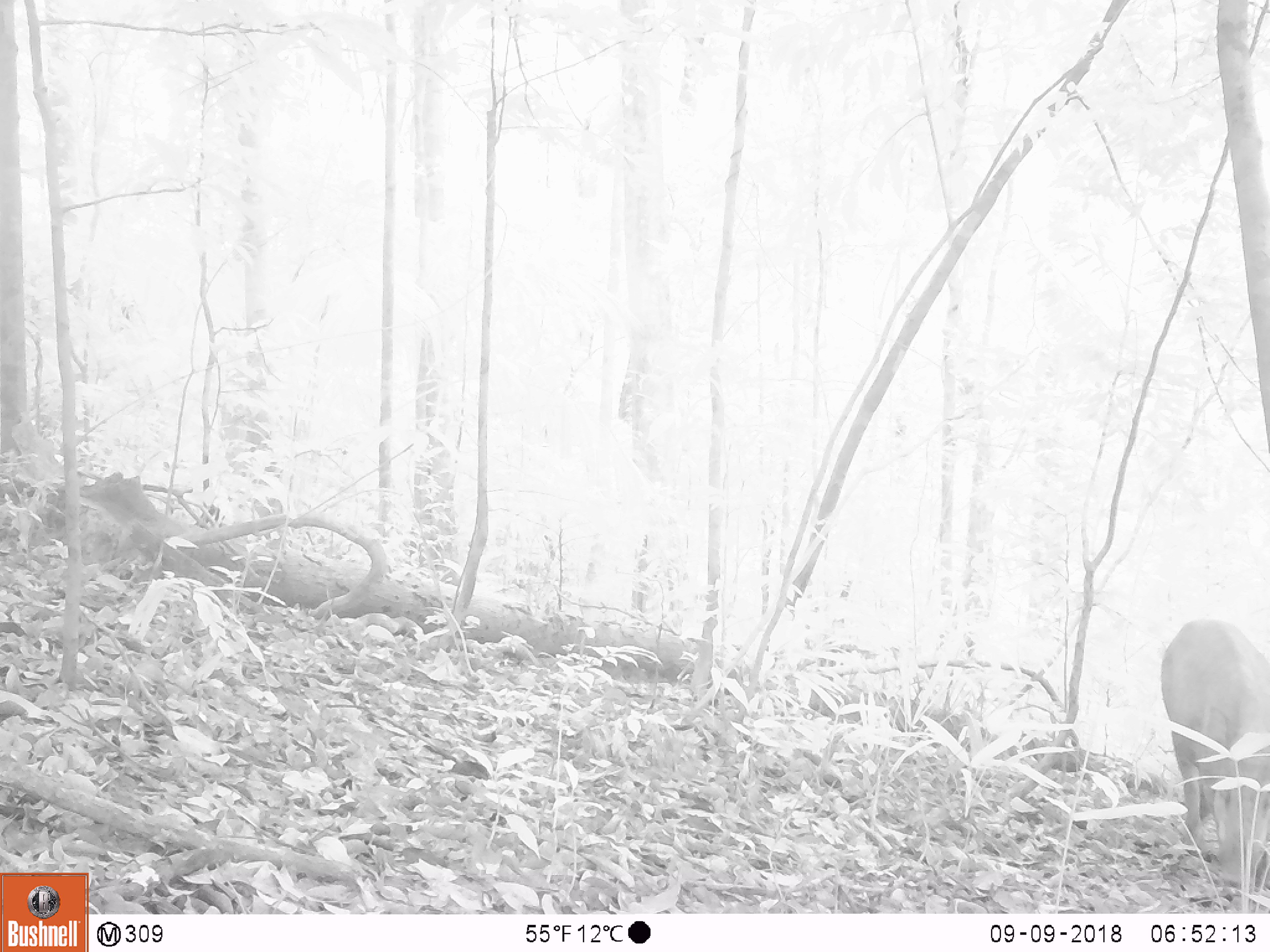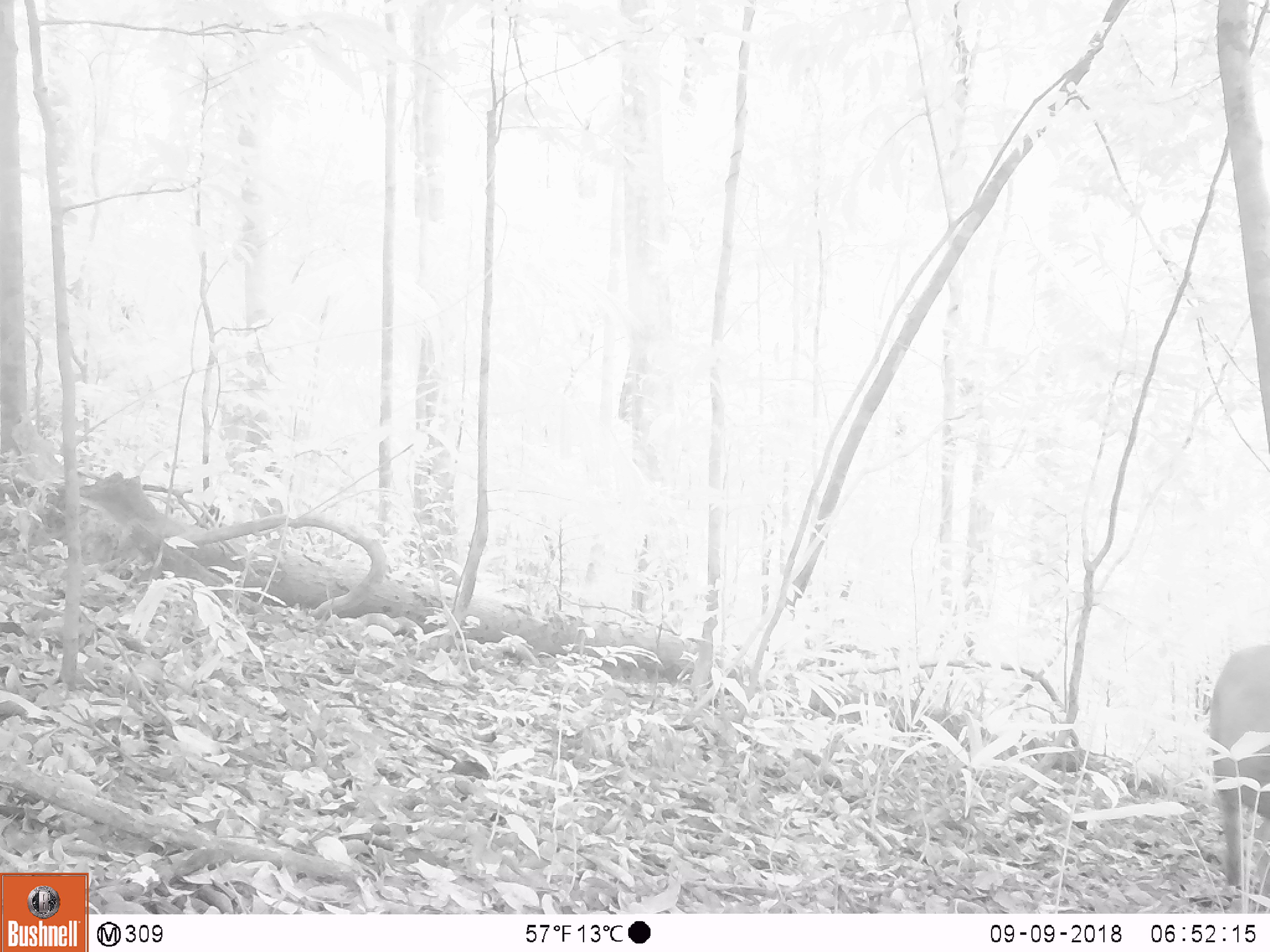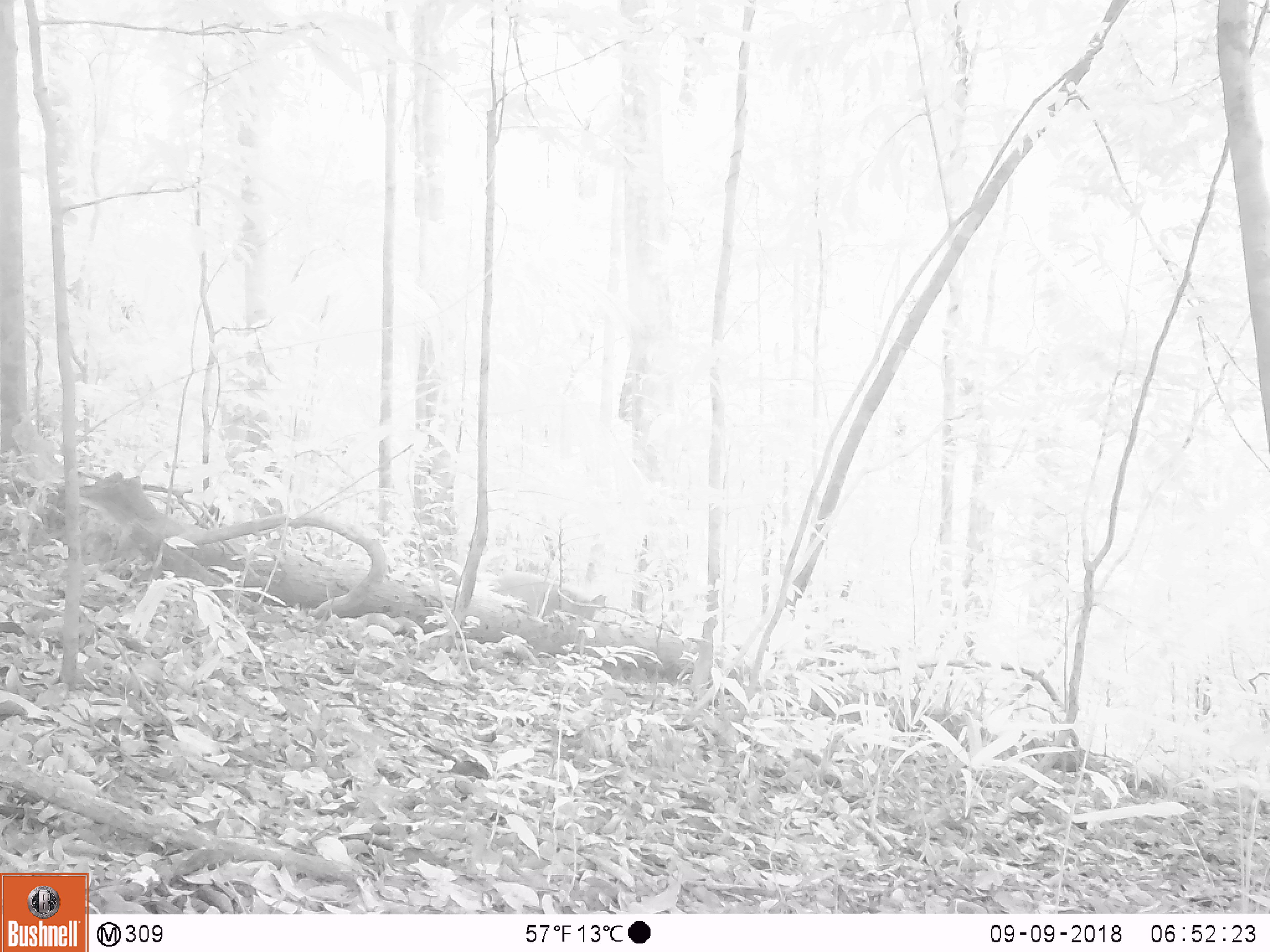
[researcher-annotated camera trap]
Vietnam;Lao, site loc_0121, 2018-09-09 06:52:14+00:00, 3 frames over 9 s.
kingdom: Animalia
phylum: Chordata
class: Mammalia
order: Artiodactyla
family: Suidae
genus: Sus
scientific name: Sus scrofa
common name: eurasian wild pig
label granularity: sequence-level